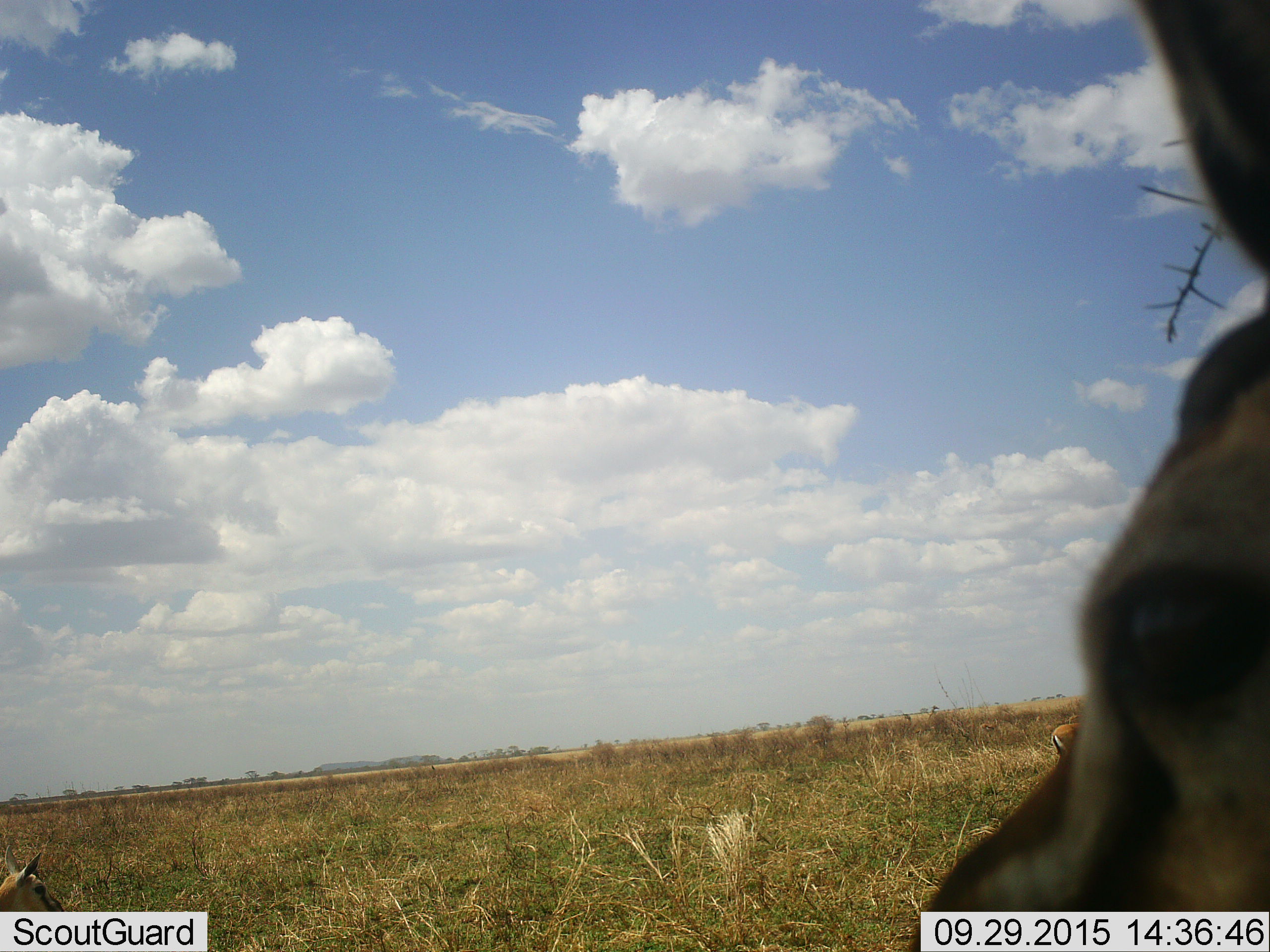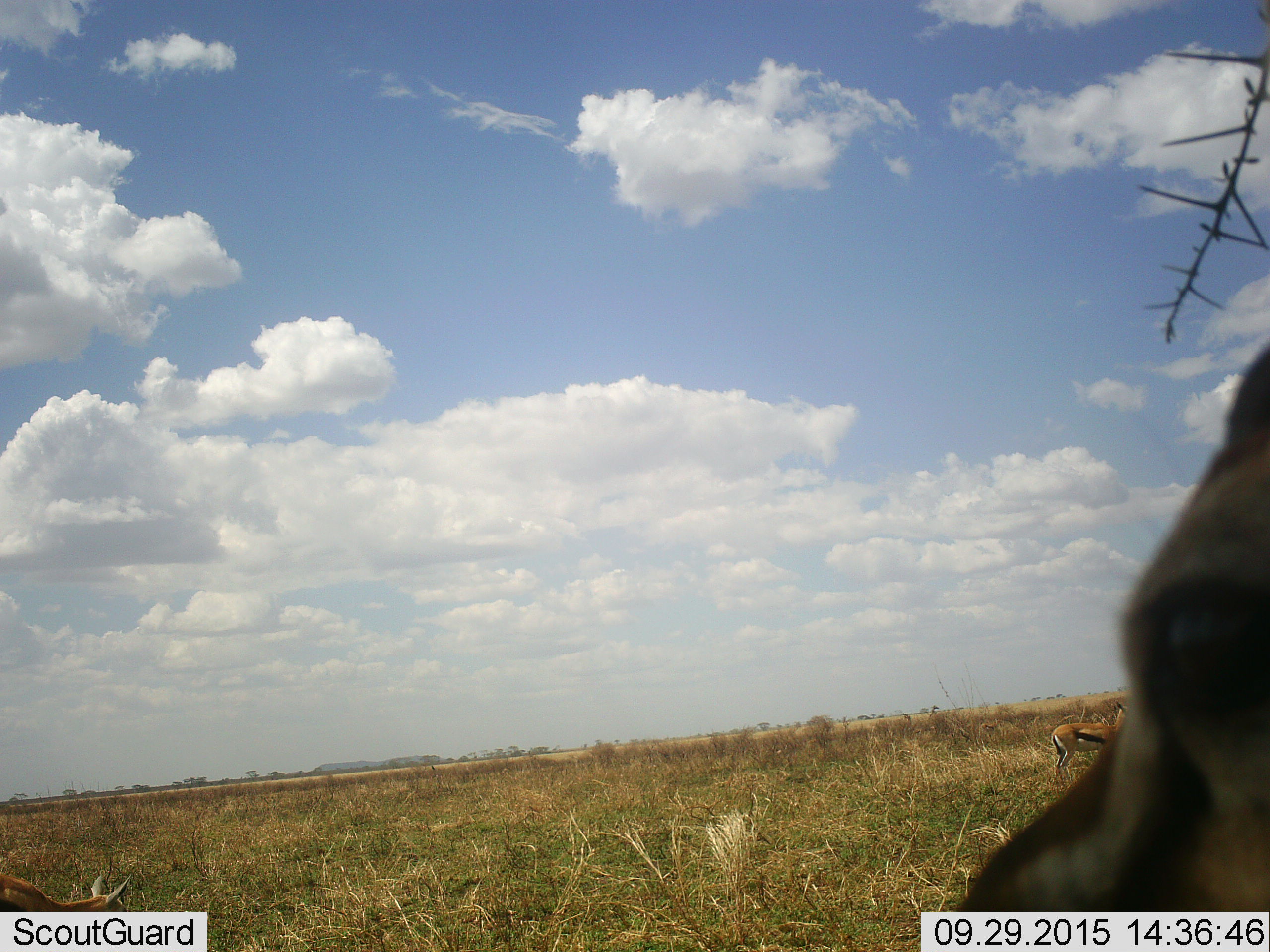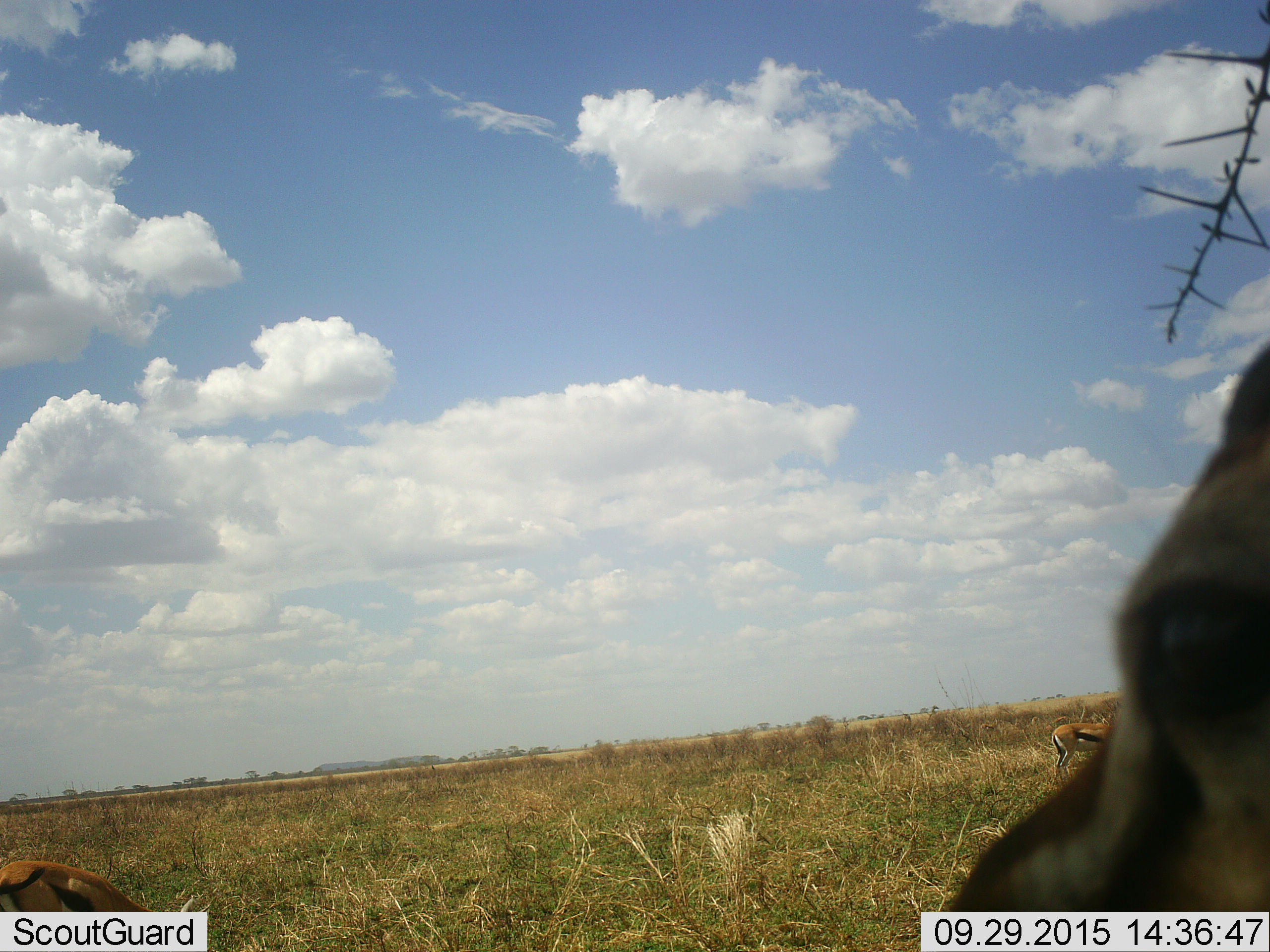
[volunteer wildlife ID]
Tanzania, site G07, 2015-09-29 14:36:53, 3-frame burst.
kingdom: Animalia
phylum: Chordata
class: Mammalia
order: Artiodactyla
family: Bovidae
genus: Eudorcas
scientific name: Eudorcas thomsonii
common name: thomson's gazelle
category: gazellethomsons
Gazellethomsons (thomson's gazelle) (Eudorcas thomsonii), count 3. Behavior (volunteer vote fractions): standing 90%, resting 0%, moving 50%, interacting 10%. Young present (vote fraction): 0%. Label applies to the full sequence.